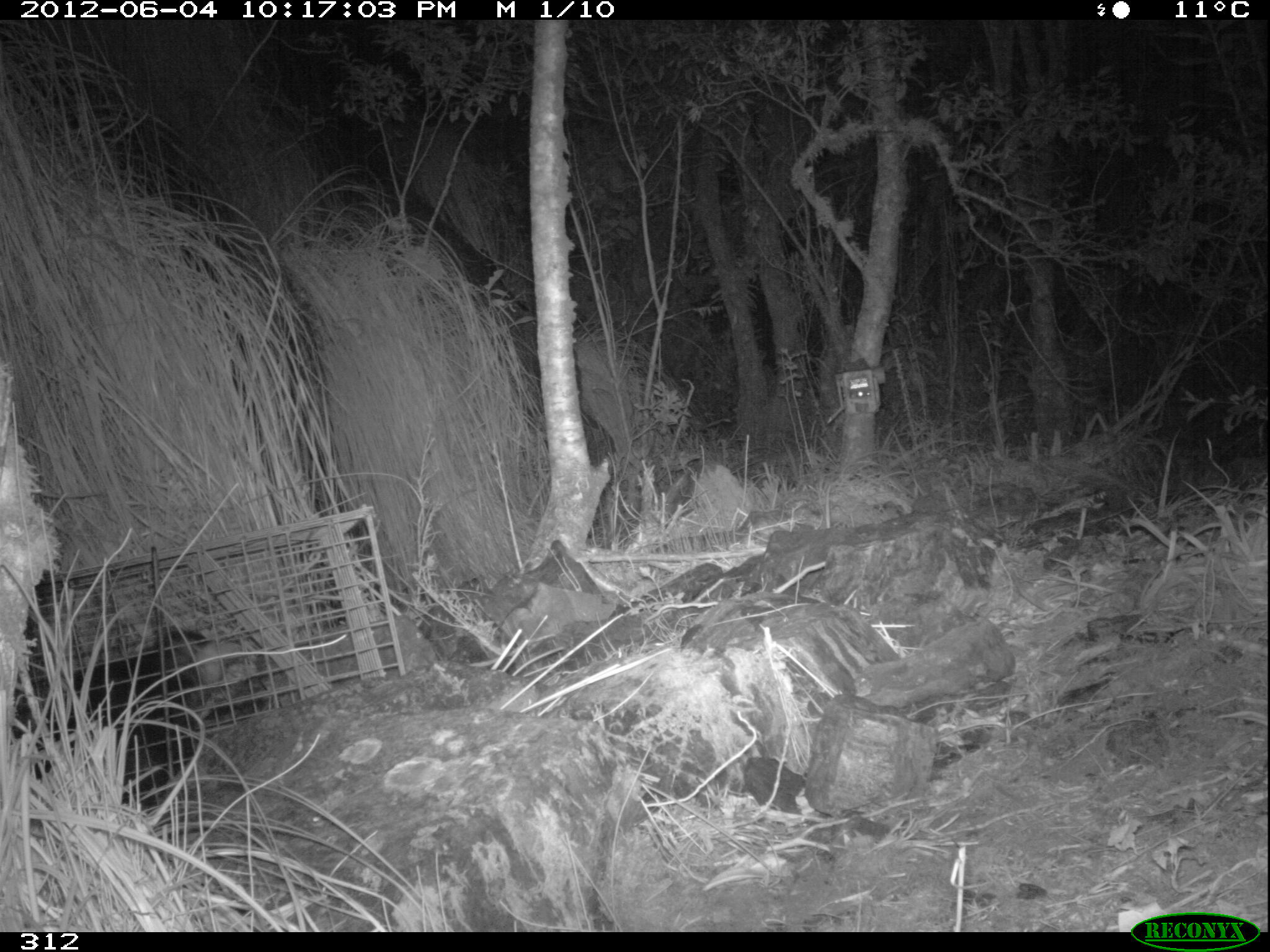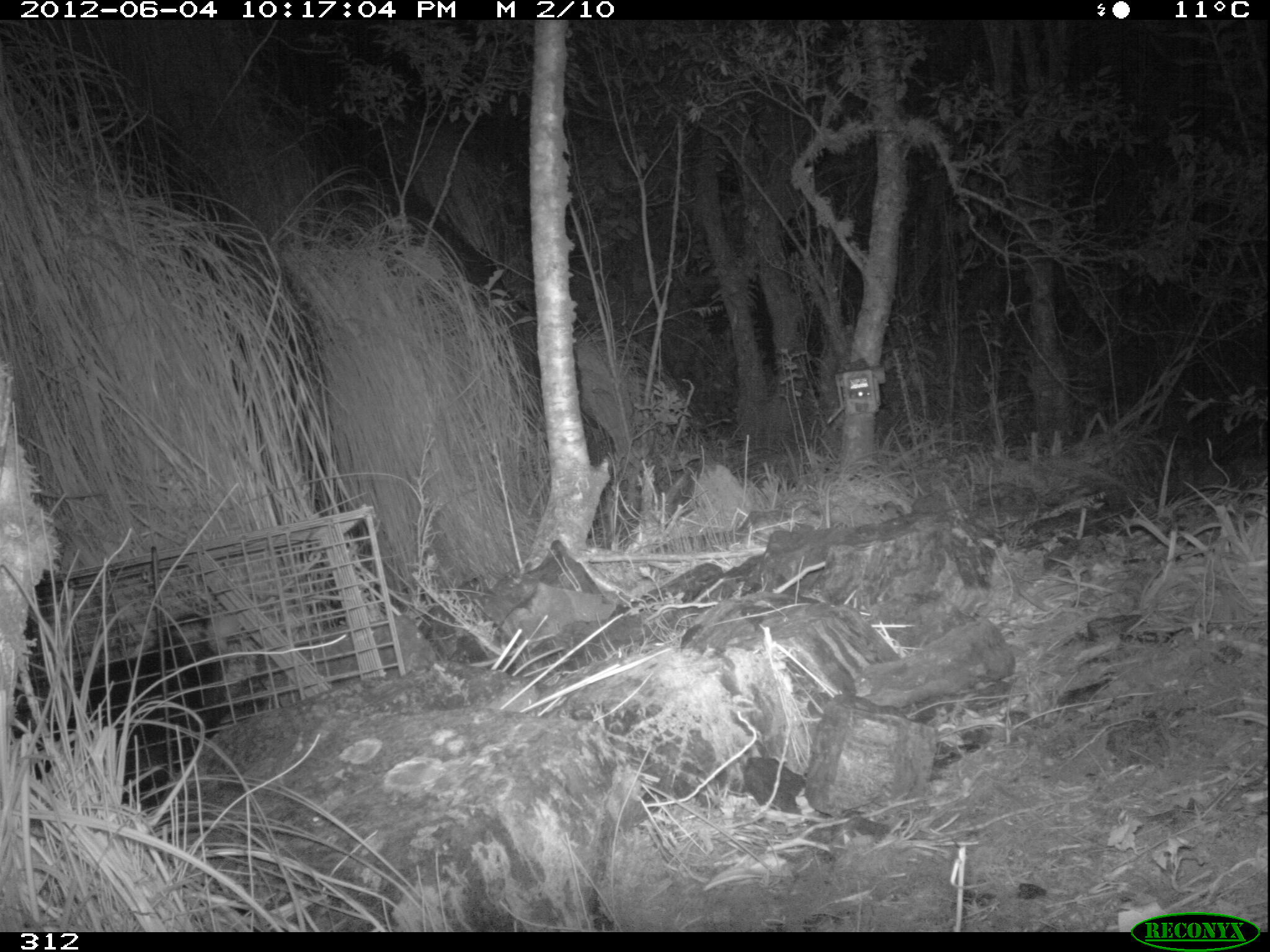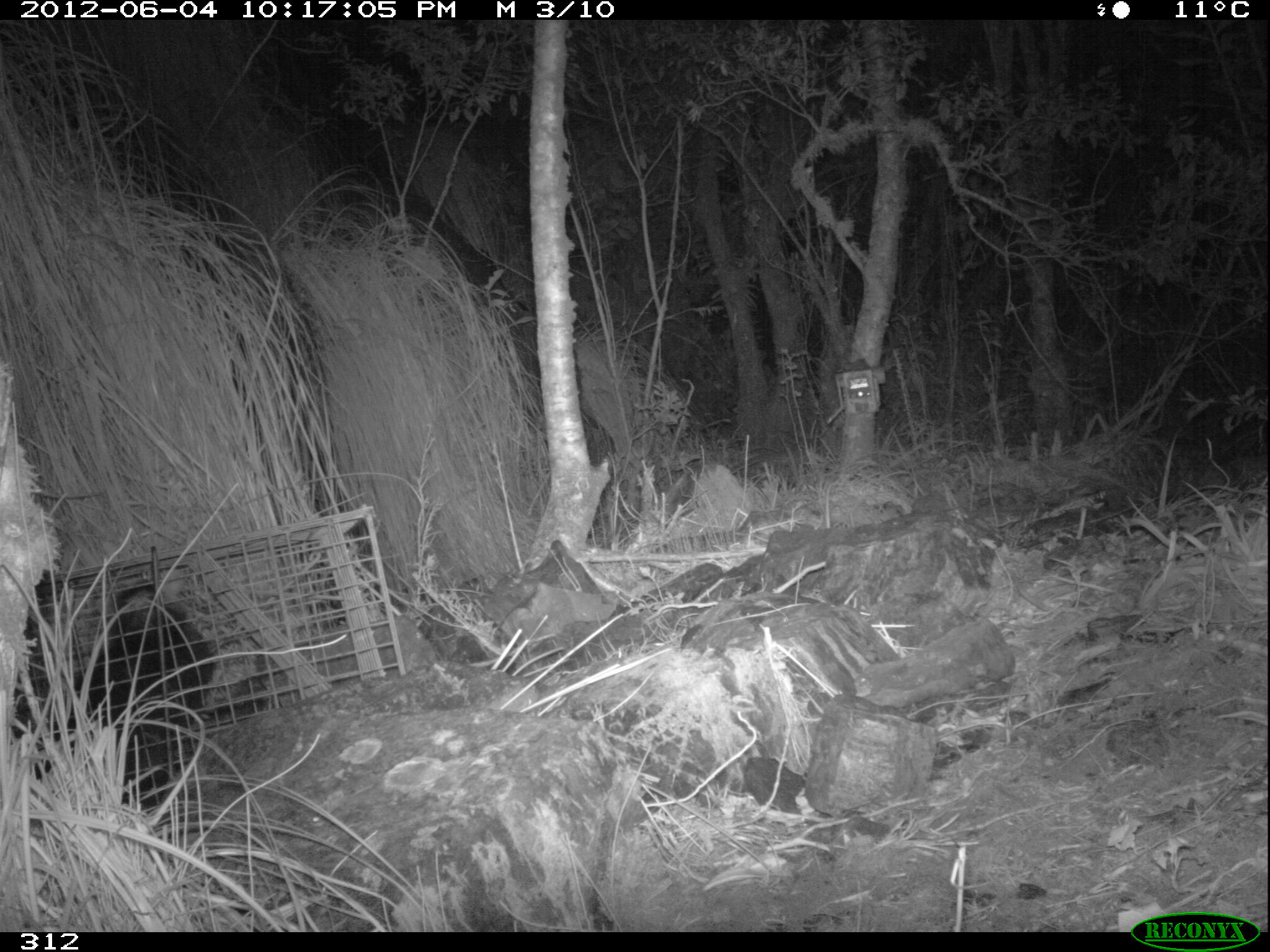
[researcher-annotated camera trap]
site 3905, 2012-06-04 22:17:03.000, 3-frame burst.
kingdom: Animalia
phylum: Chordata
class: Mammalia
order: Didelphimorphia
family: Didelphidae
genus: Didelphis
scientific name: Didelphis pernigra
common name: andean white-eared opossum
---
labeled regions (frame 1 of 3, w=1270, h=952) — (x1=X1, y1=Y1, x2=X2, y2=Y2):
didelphis pernigra: (x1=8, y1=641, x2=239, y2=812)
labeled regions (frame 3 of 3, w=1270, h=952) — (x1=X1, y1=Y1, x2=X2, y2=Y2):
didelphis pernigra: (x1=71, y1=571, x2=215, y2=813)